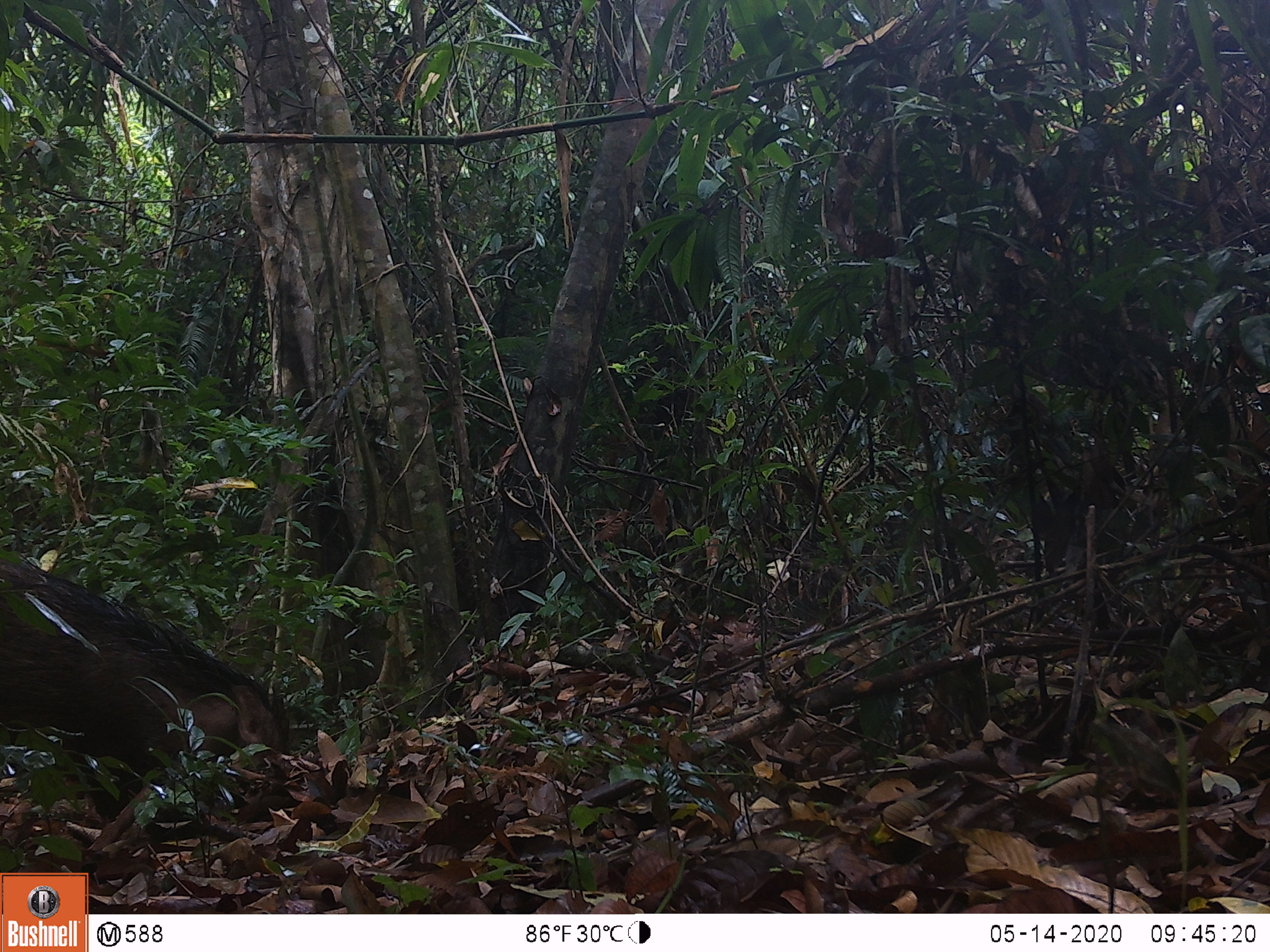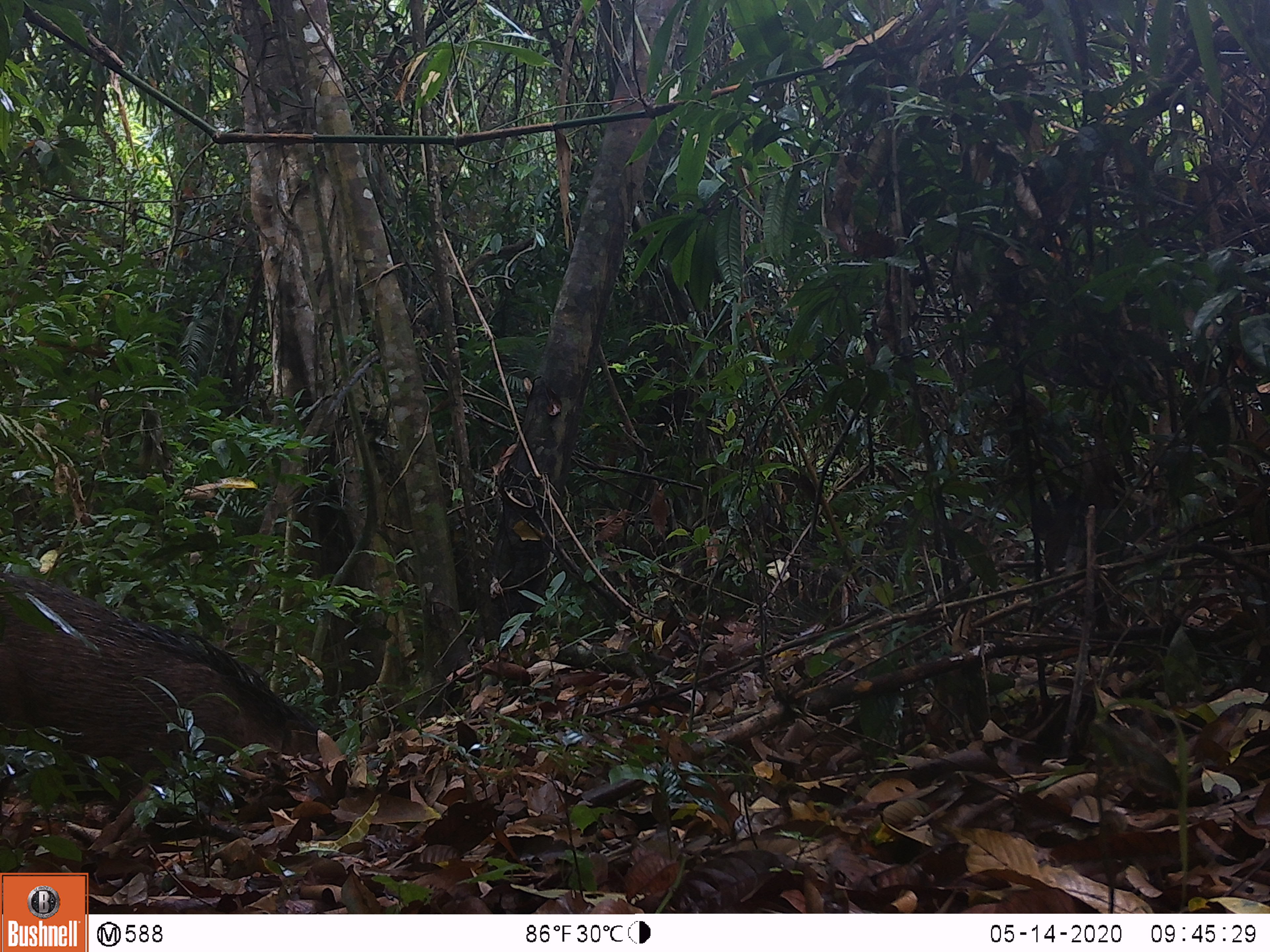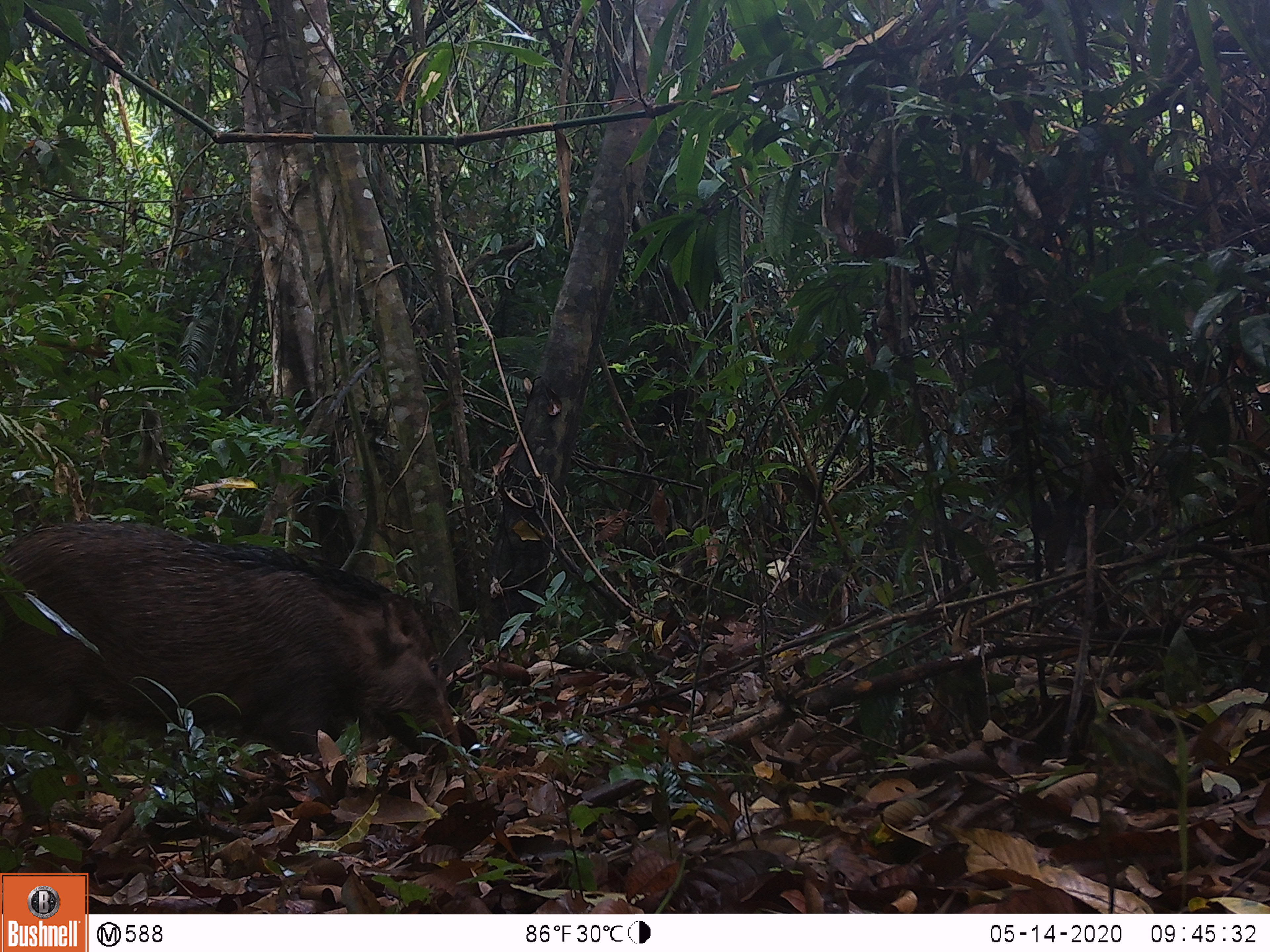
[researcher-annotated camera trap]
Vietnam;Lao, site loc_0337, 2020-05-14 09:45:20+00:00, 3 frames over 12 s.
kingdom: Animalia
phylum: Chordata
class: Mammalia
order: Artiodactyla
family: Suidae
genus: Sus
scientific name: Sus scrofa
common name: eurasian wild pig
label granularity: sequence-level